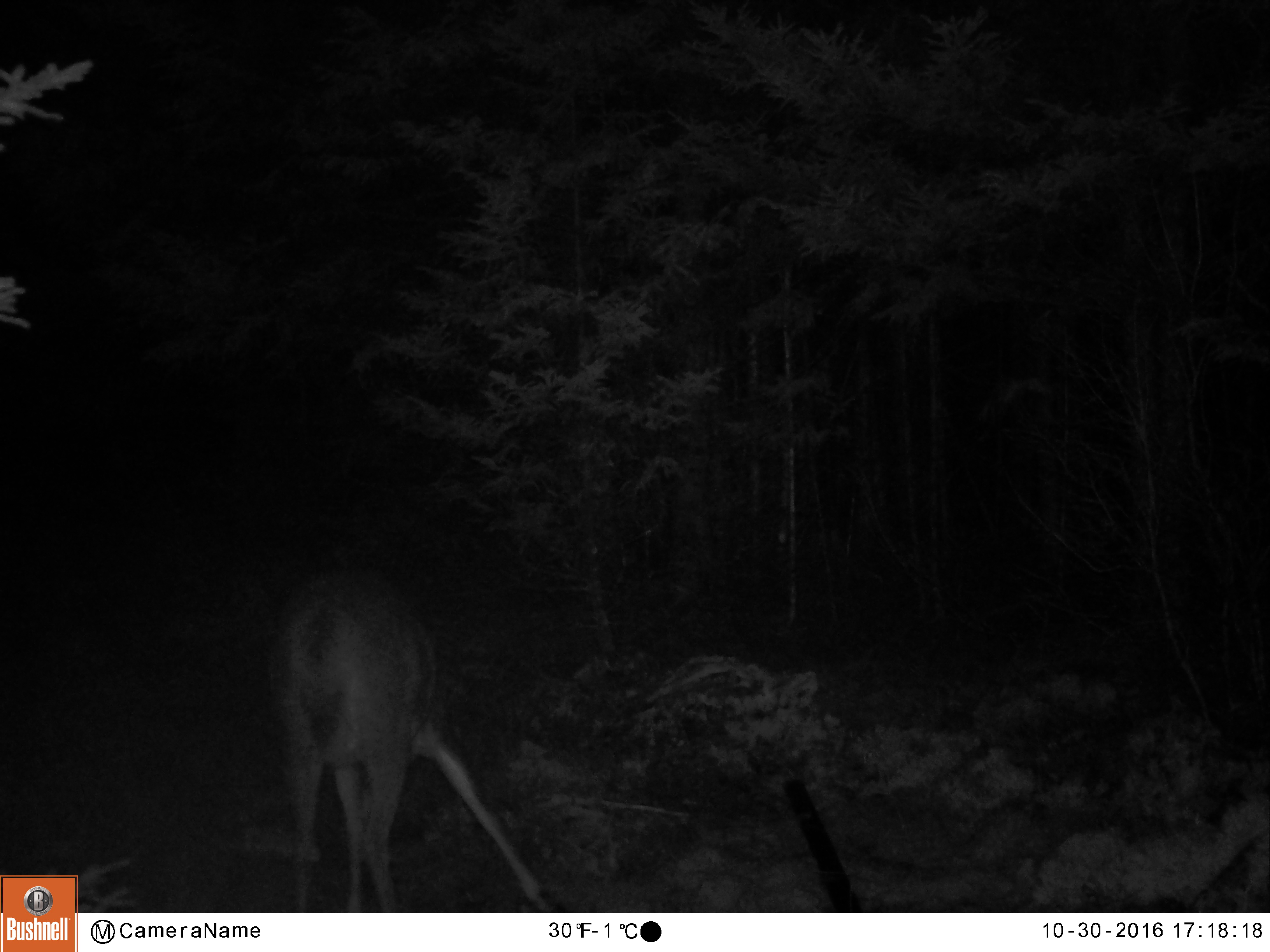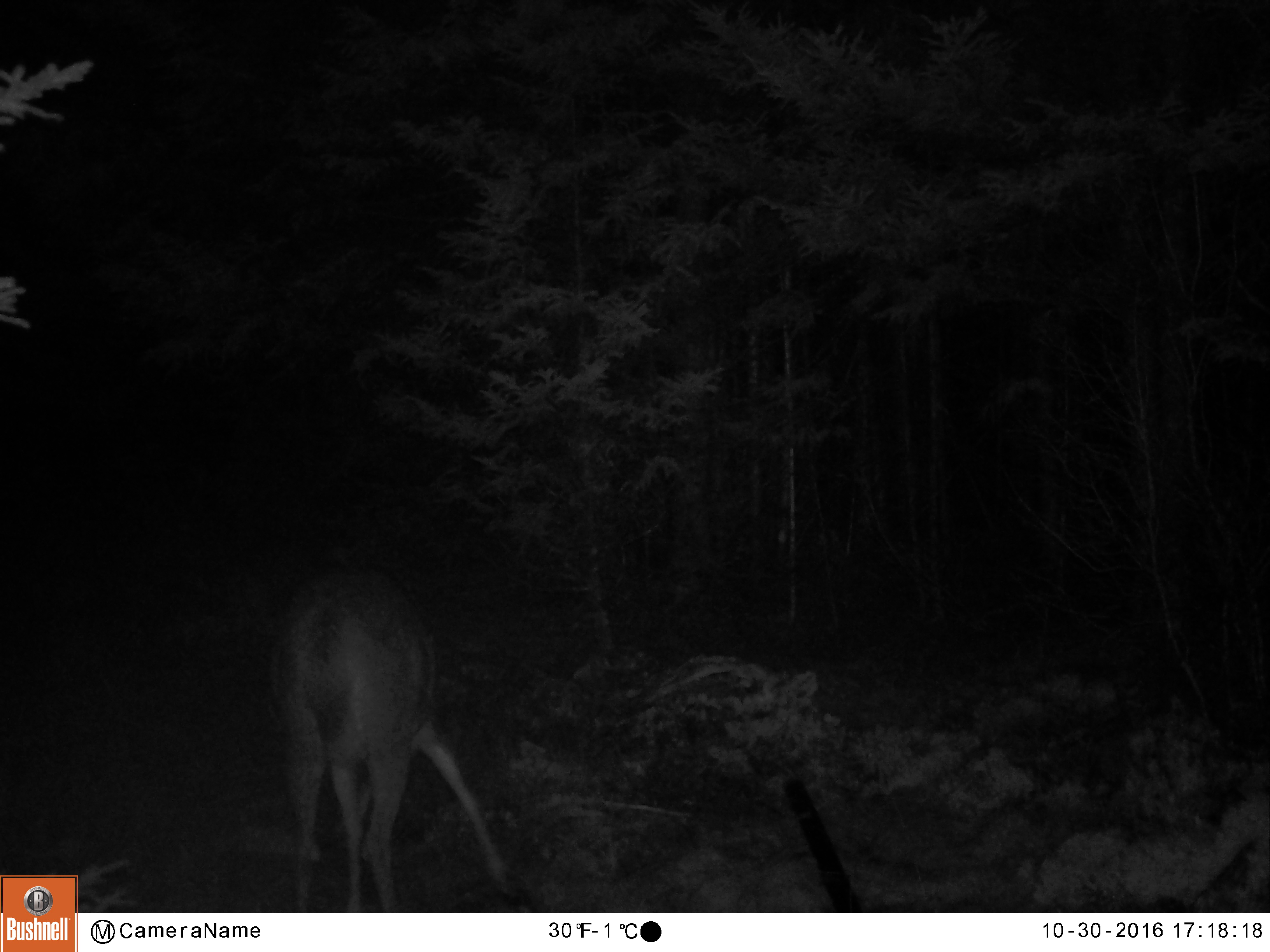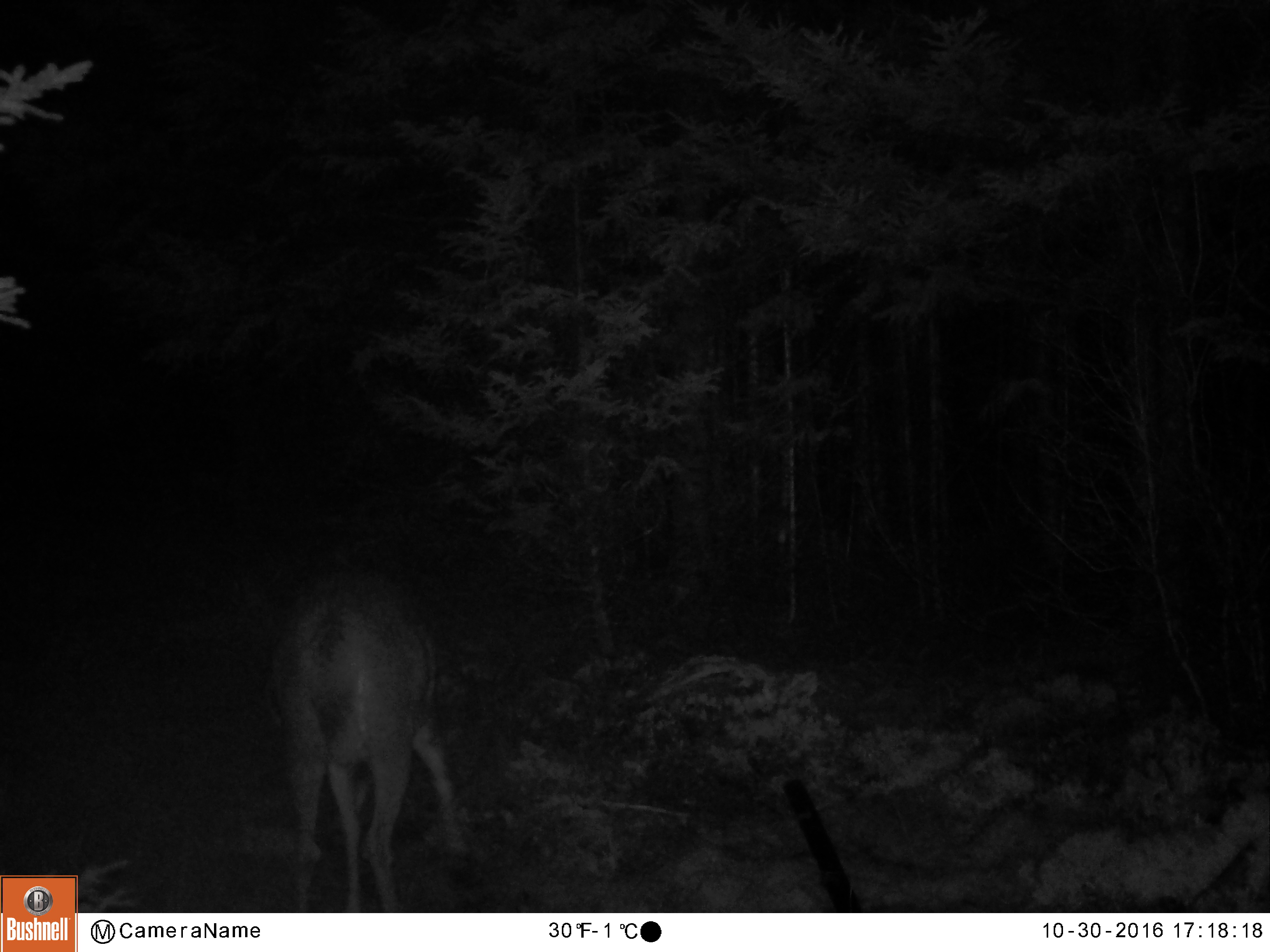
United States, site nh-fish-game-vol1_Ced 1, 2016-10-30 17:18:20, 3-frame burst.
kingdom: Animalia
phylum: Chordata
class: Mammalia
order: Artiodactyla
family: Cervidae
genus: Odocoileus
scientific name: Odocoileus virginianus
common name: white-tailed deer